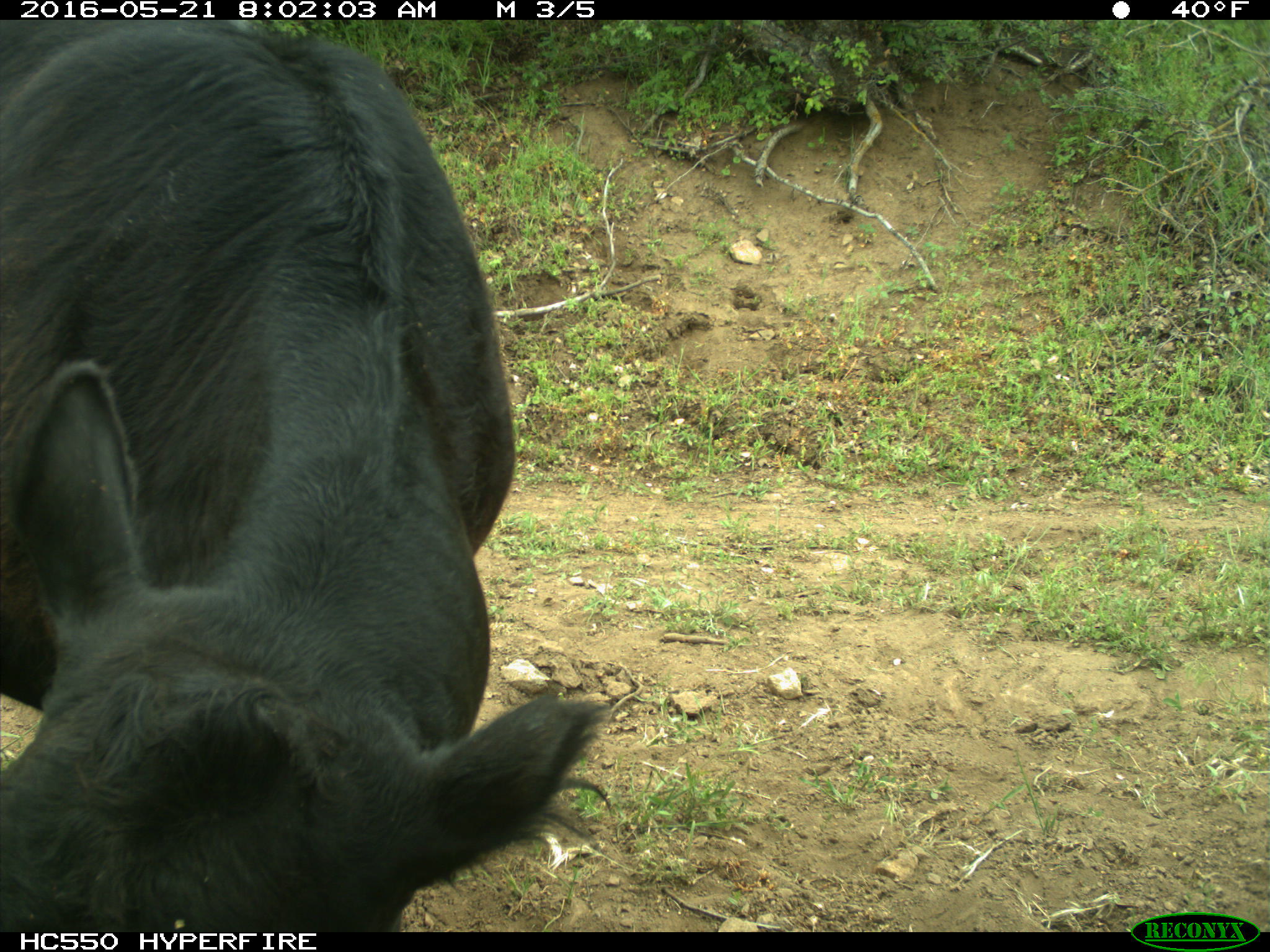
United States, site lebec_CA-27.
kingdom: Animalia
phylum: Chordata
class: Mammalia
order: Artiodactyla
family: Bovidae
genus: Bos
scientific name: Bos taurus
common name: domestic cow